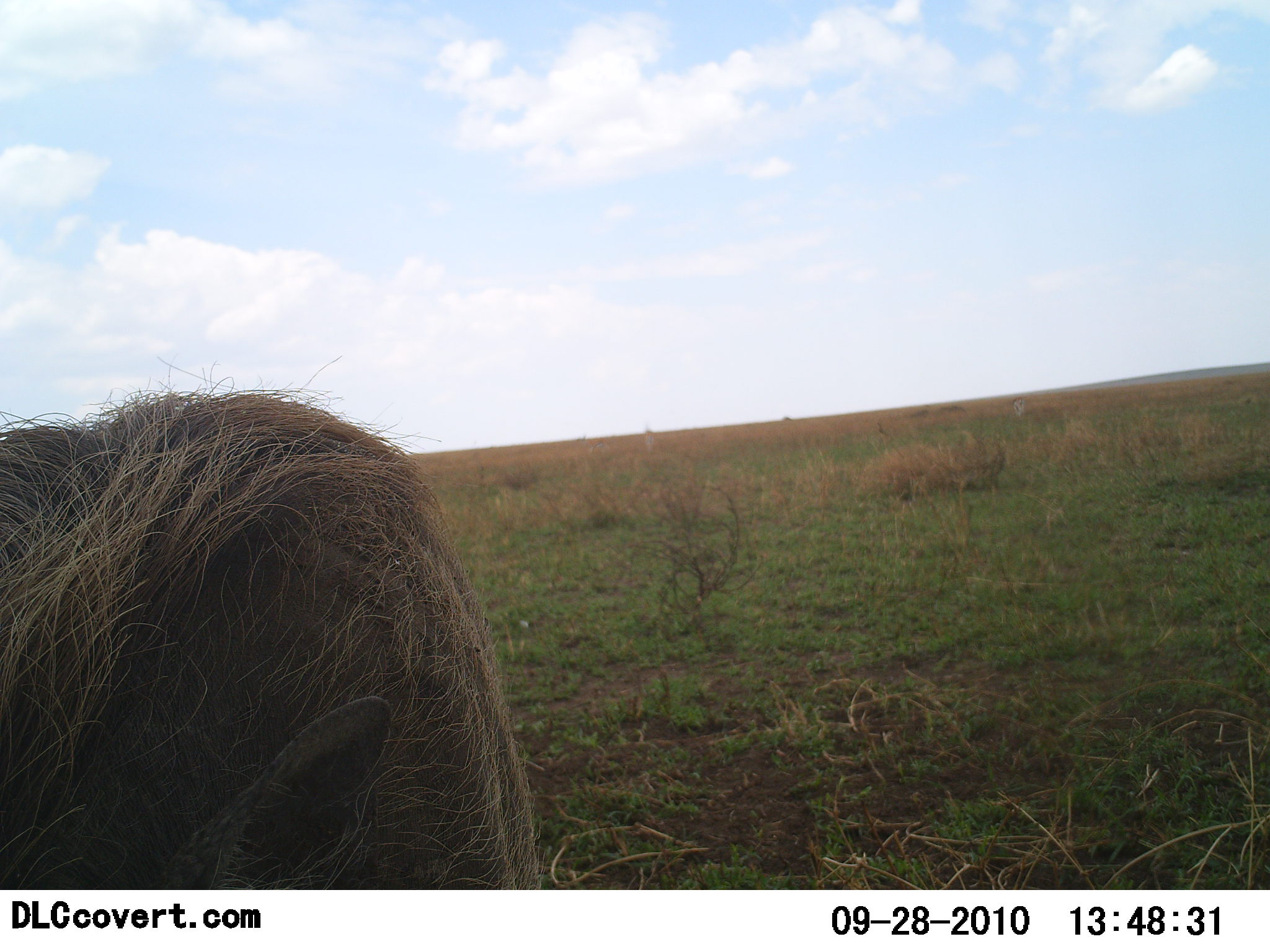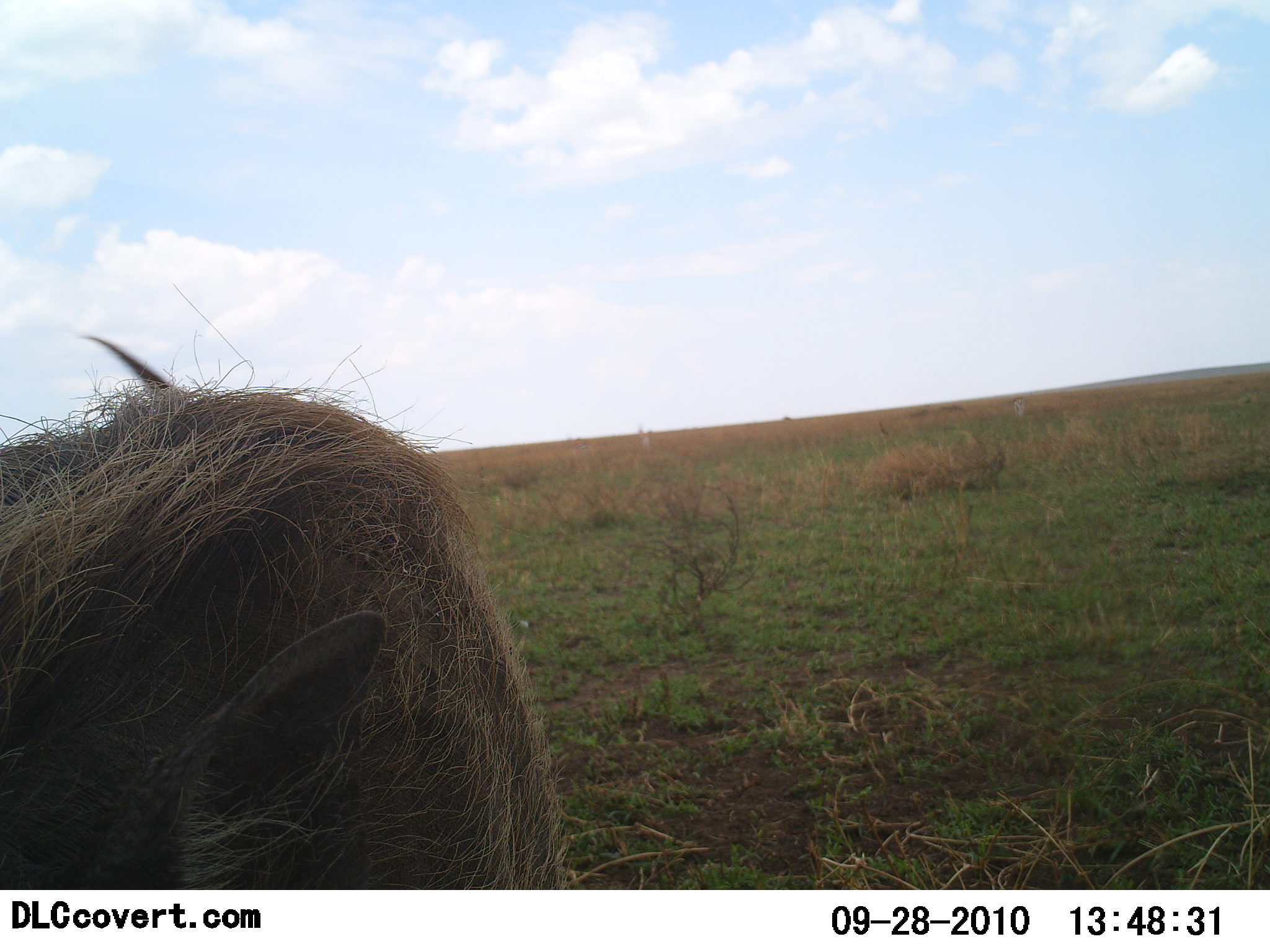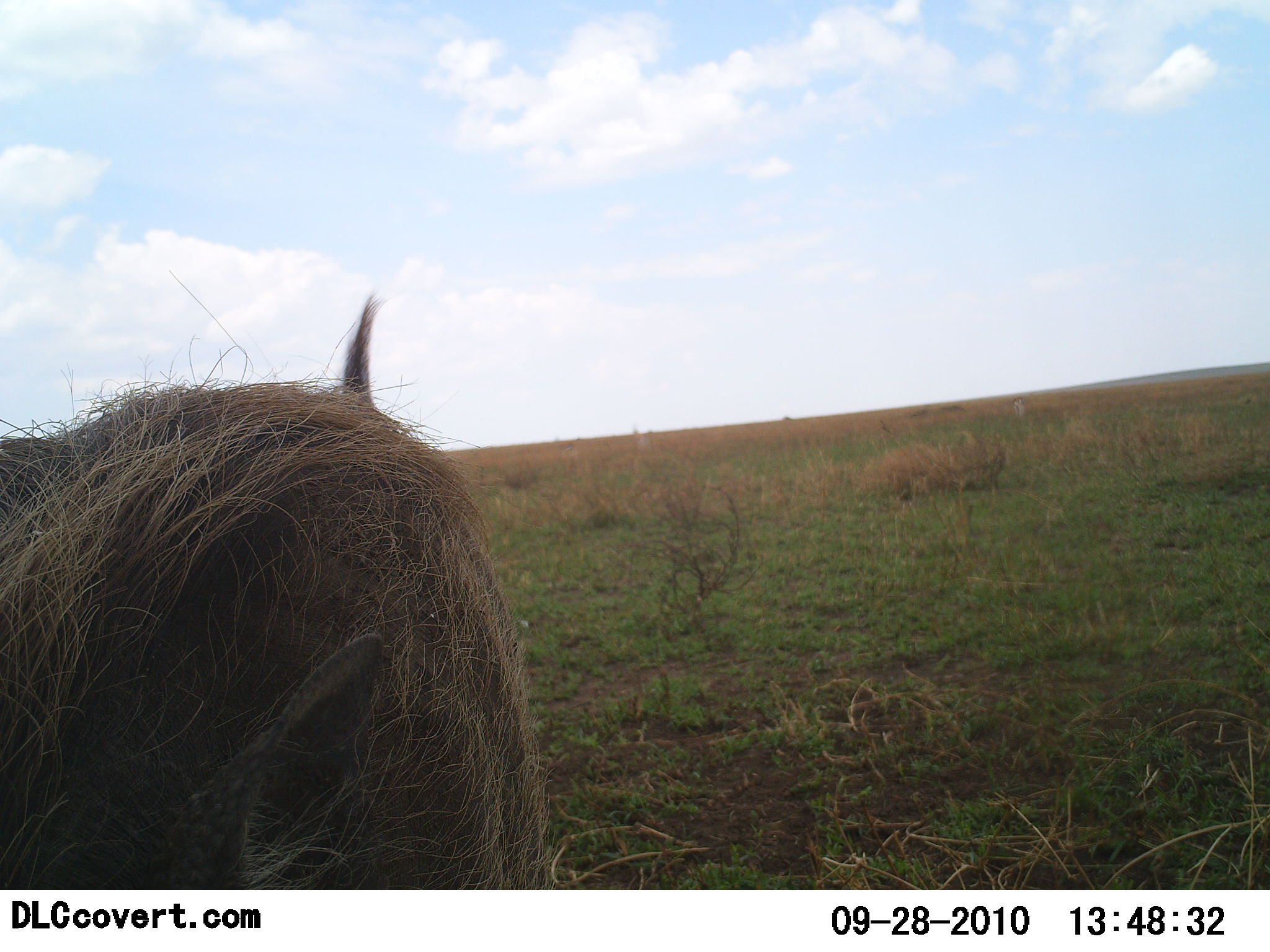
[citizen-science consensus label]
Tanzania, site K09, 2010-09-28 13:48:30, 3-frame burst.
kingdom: Animalia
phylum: Chordata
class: Mammalia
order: Artiodactyla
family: Suidae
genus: Phacochoerus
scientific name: Phacochoerus africanus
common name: warthog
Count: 1.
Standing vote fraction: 69%.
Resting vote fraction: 0%.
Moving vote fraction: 0%.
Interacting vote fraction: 8%.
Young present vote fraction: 0%.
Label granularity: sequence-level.